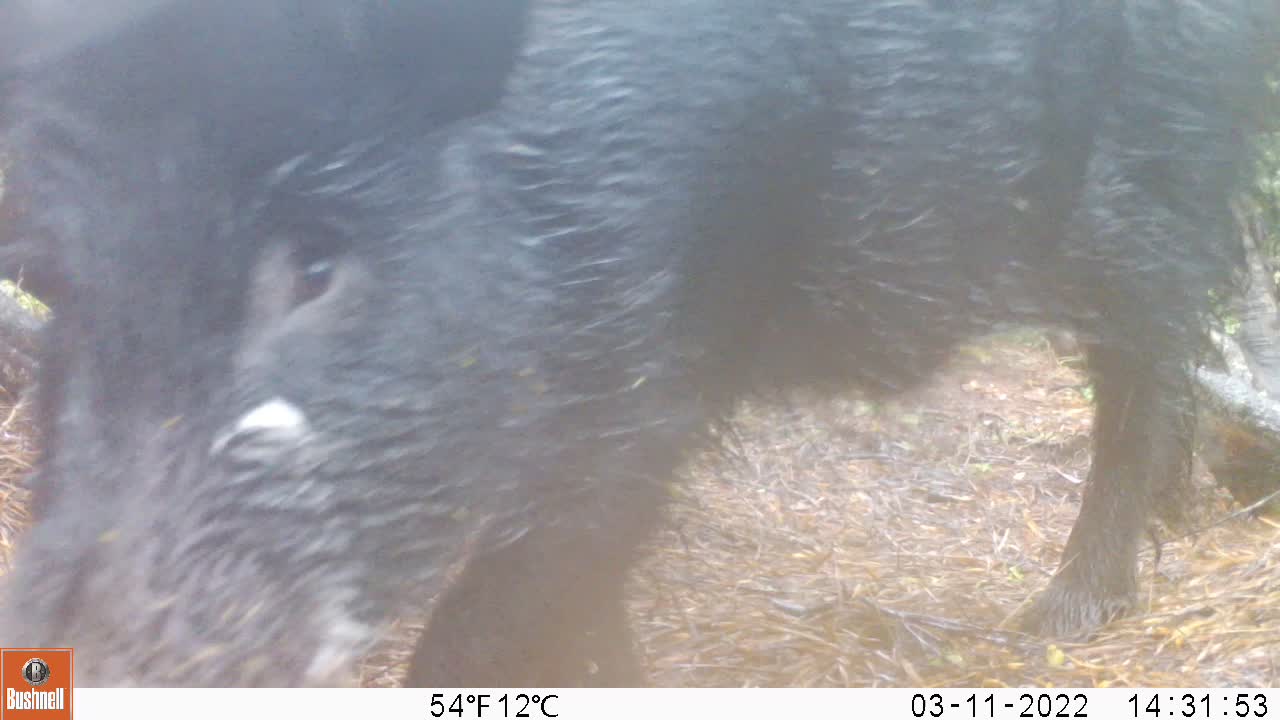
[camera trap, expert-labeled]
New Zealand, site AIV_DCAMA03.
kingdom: Animalia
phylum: Chordata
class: Mammalia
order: Artiodactyla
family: Suidae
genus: Sus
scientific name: Sus scrofa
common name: pig